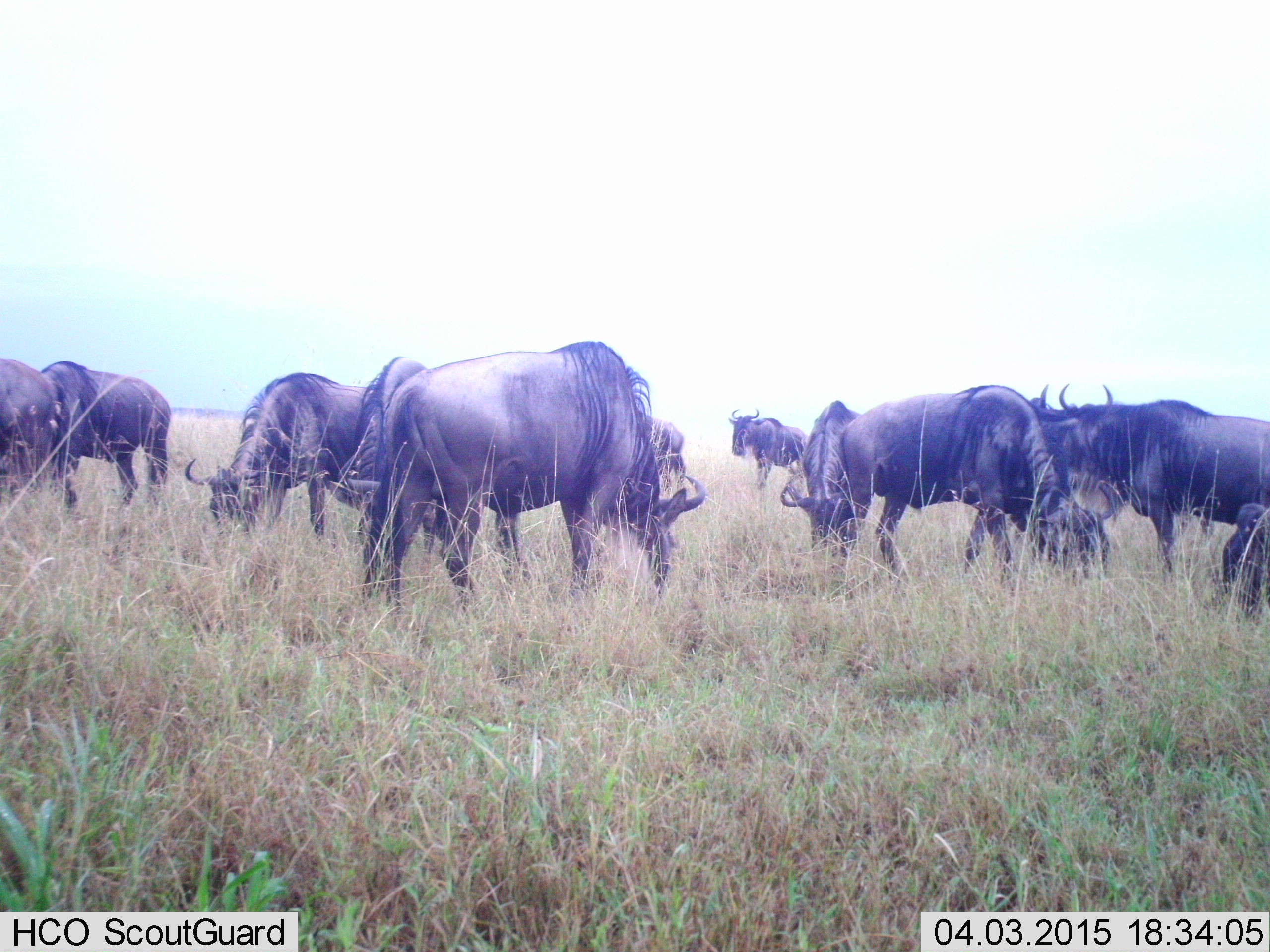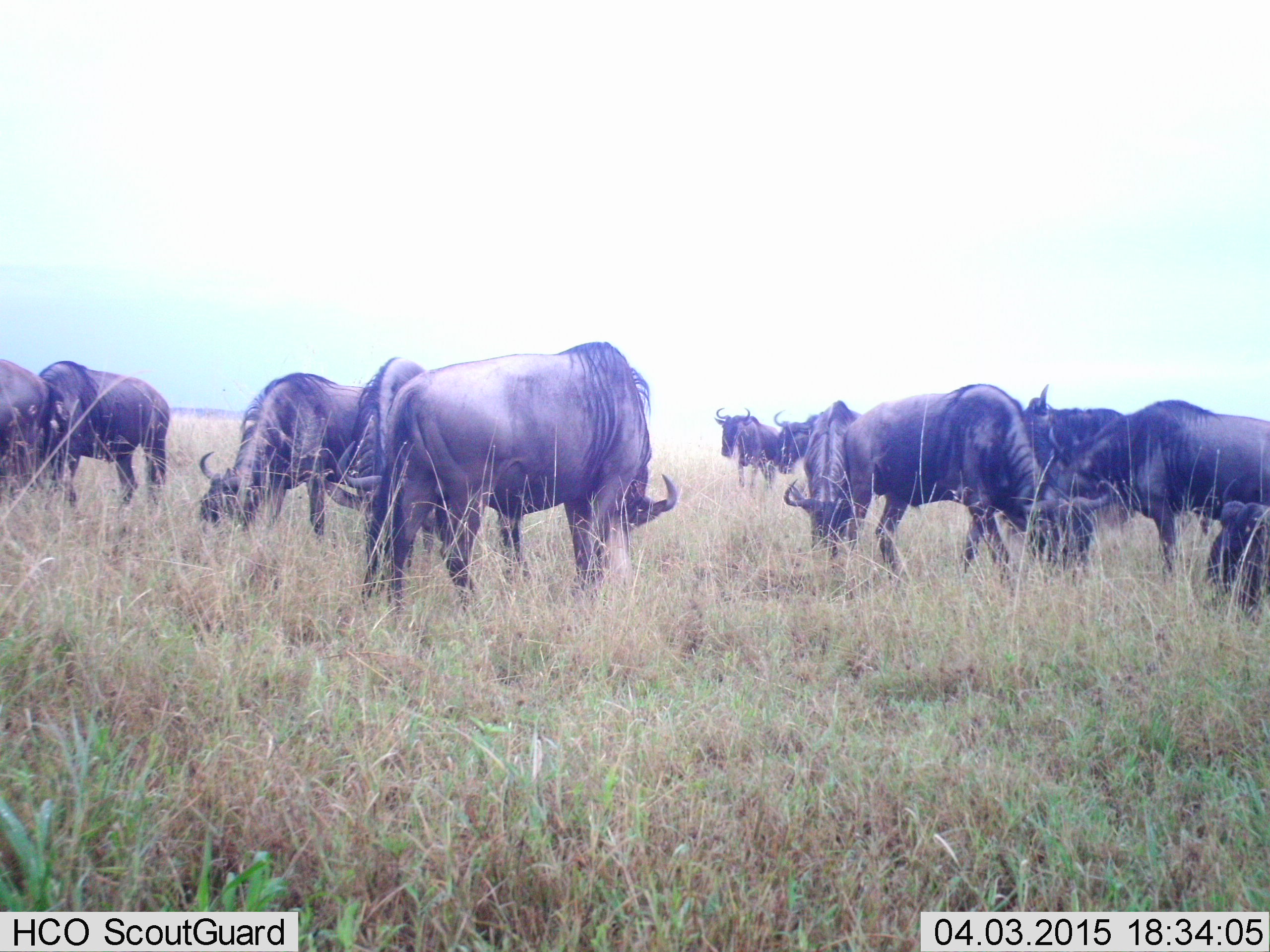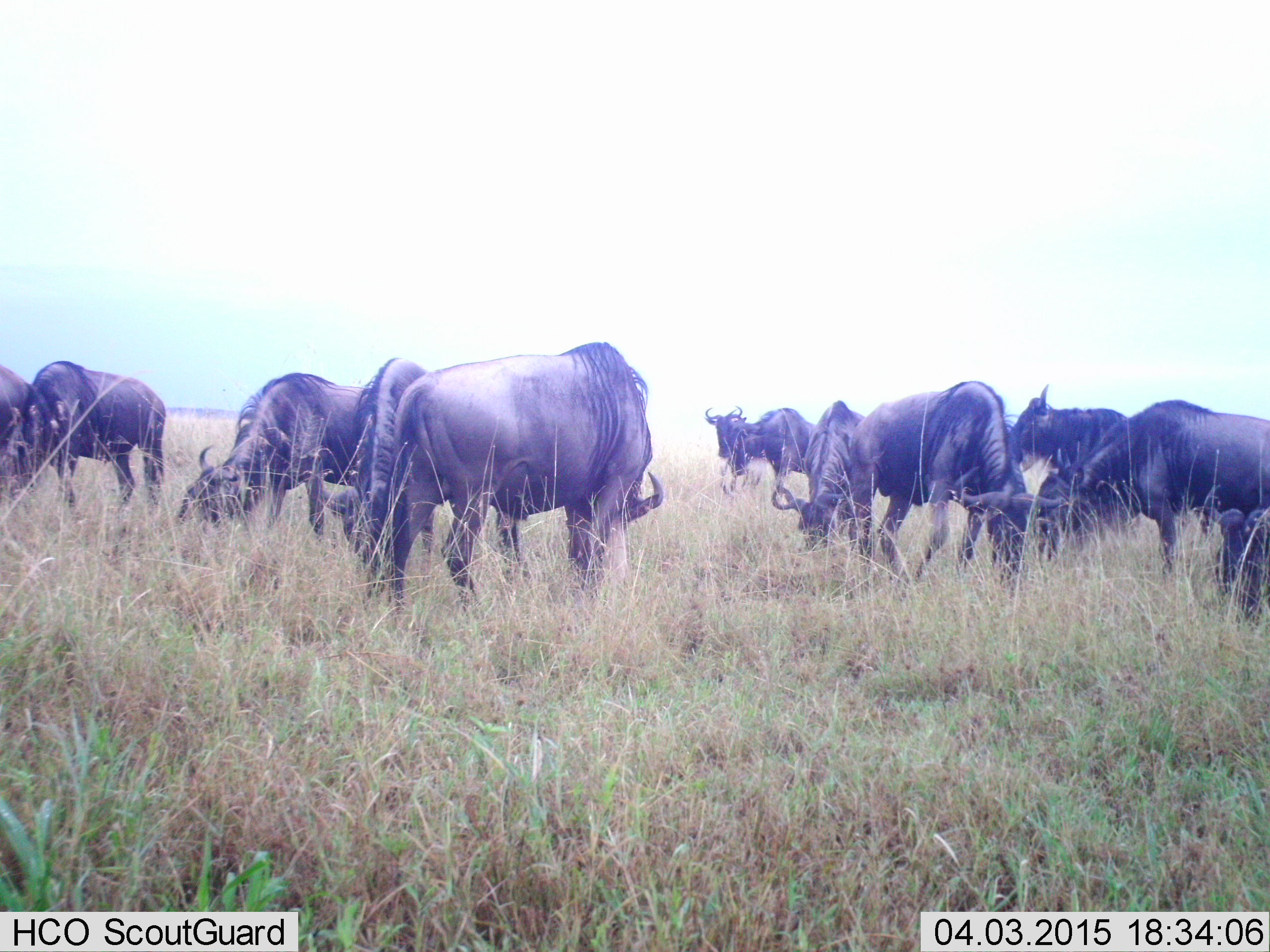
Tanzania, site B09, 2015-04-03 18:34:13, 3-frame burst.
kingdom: Animalia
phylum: Chordata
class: Mammalia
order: Artiodactyla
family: Bovidae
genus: Connochaetes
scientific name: Connochaetes taurinus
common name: blue wildebeest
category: wildebeest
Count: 11-50.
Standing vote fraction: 30%.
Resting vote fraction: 10%.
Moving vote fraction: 40%.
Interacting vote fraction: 0%.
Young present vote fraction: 10%.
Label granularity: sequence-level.